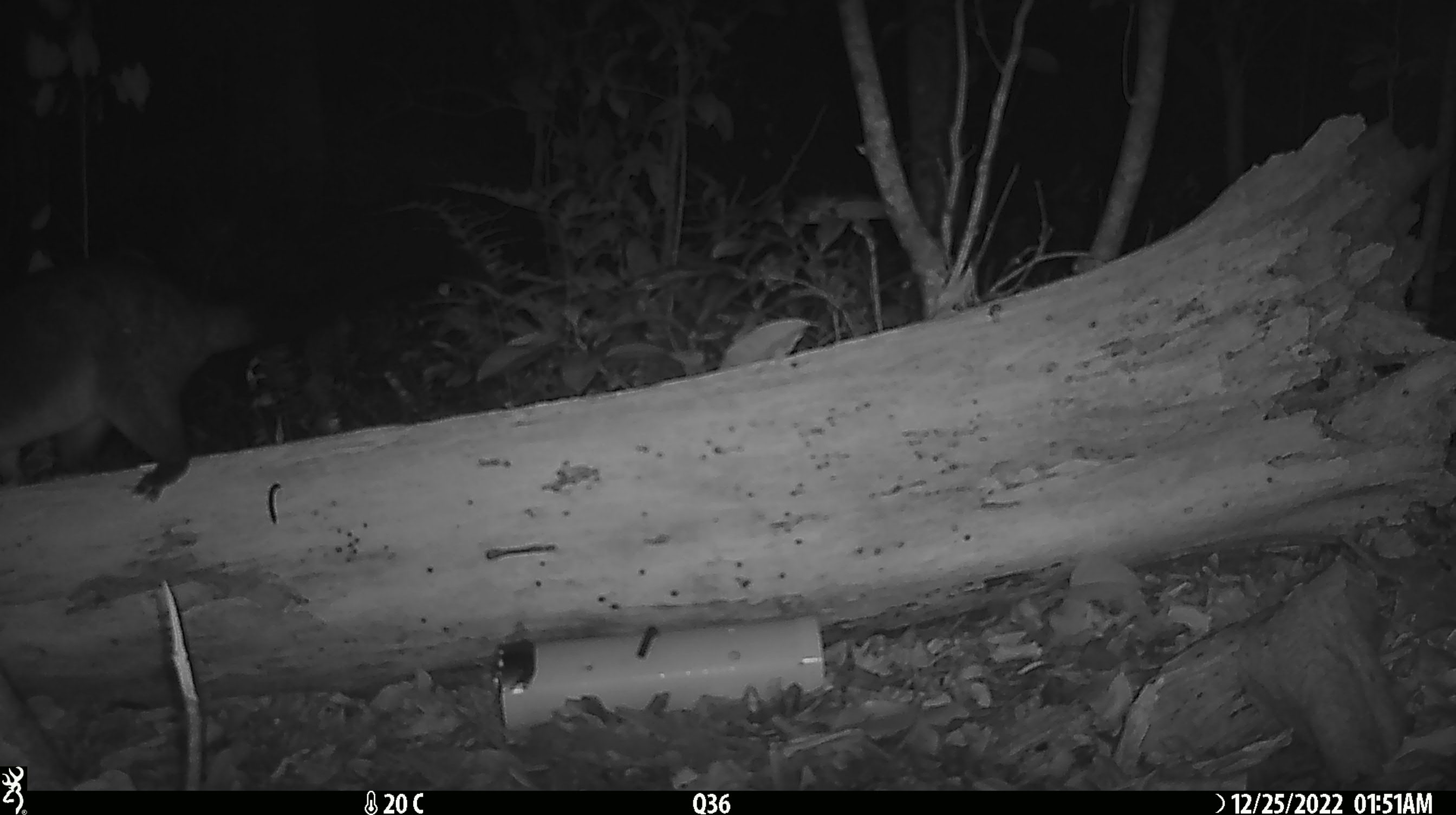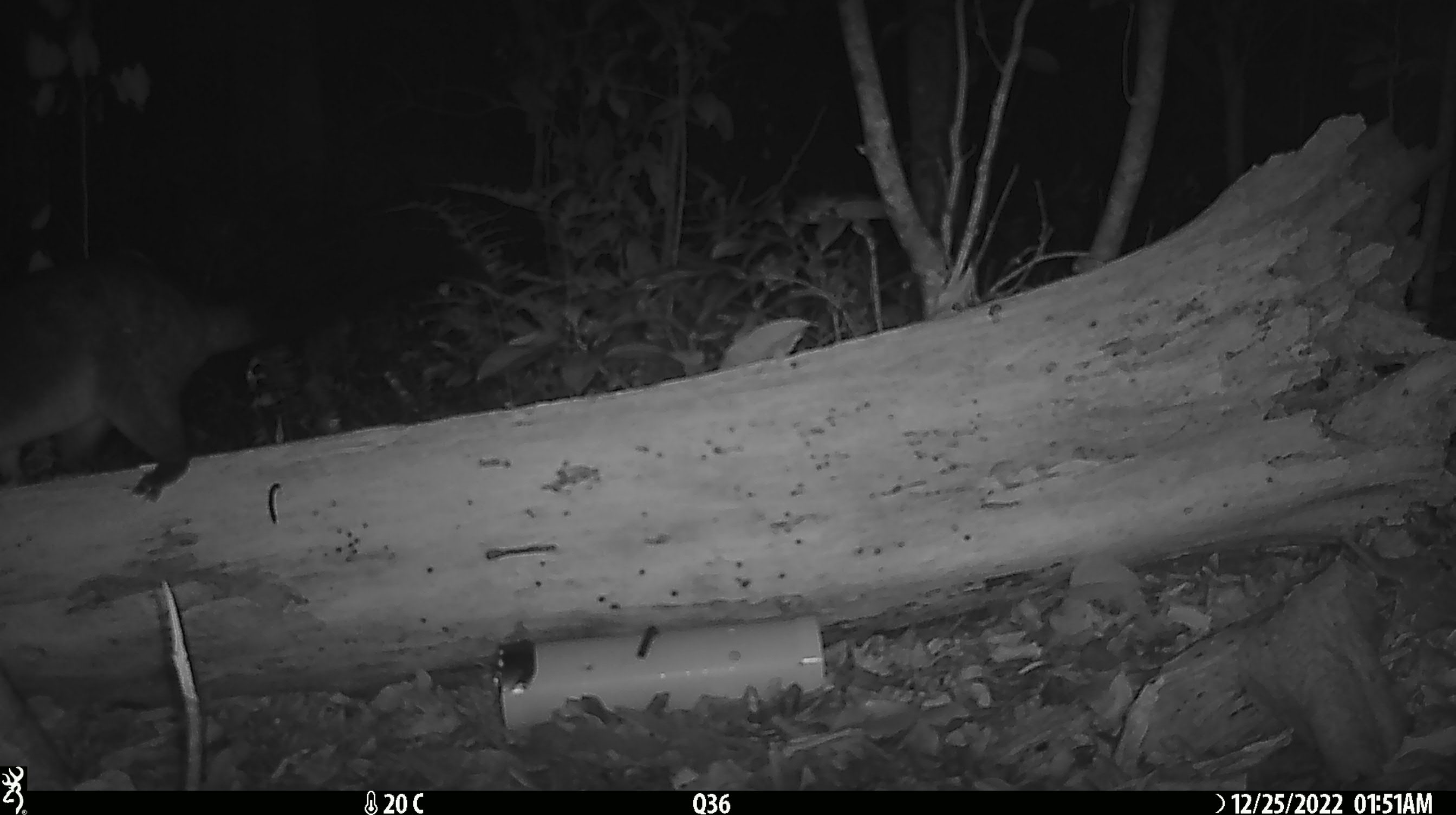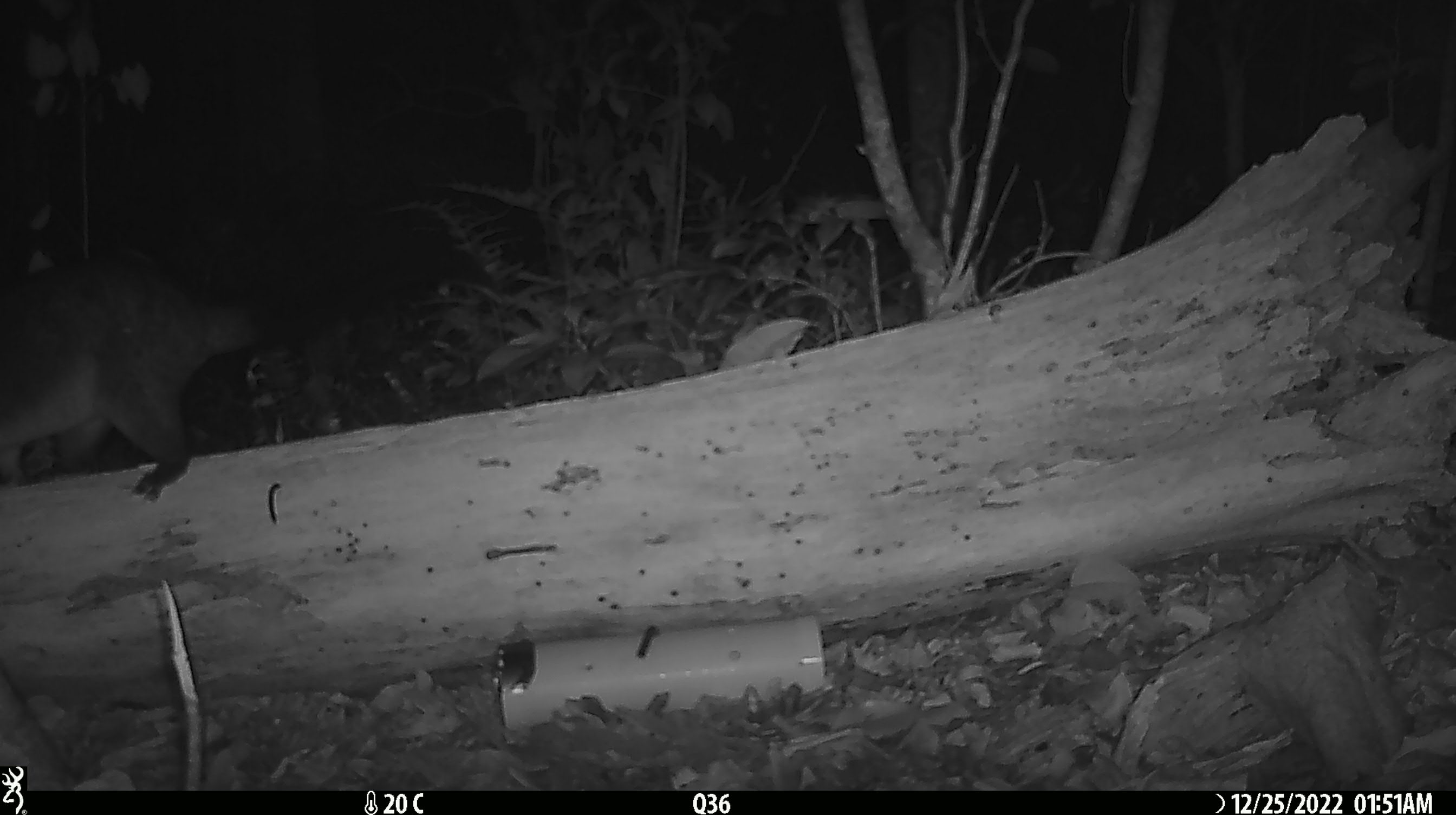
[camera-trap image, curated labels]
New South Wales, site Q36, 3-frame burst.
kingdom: Animalia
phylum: Chordata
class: Mammalia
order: Diprotodontia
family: Phalangeridae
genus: Trichosurus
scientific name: Trichosurus vulpecula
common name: common brushtail possum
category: possum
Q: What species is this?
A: Possum (common brushtail possum) (Trichosurus vulpecula).